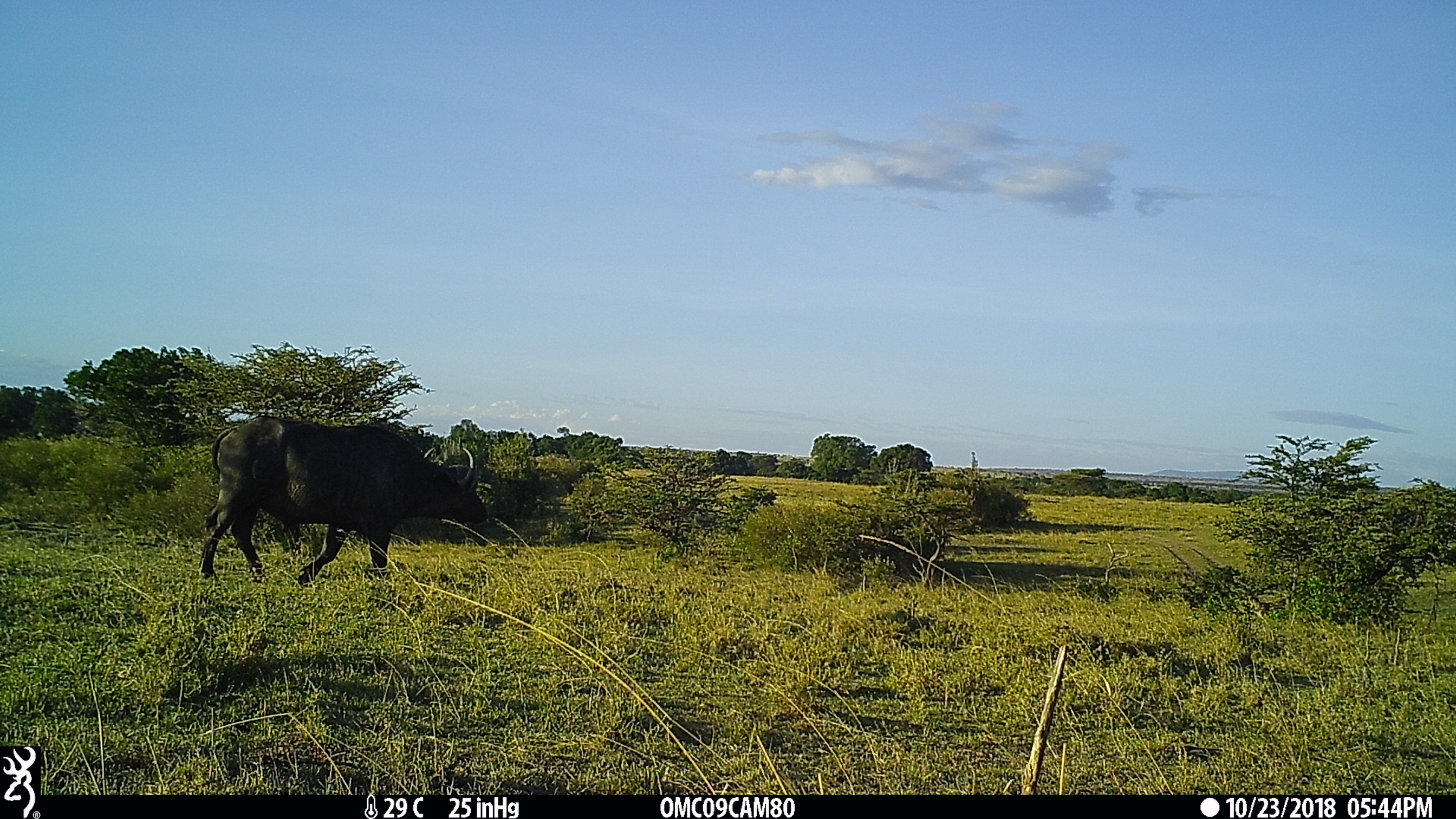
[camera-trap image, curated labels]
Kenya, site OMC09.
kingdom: Animalia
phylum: Chordata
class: Mammalia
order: Artiodactyla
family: Bovidae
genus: Syncerus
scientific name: Syncerus caffer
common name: buffalo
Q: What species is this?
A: Buffalo (Syncerus caffer).